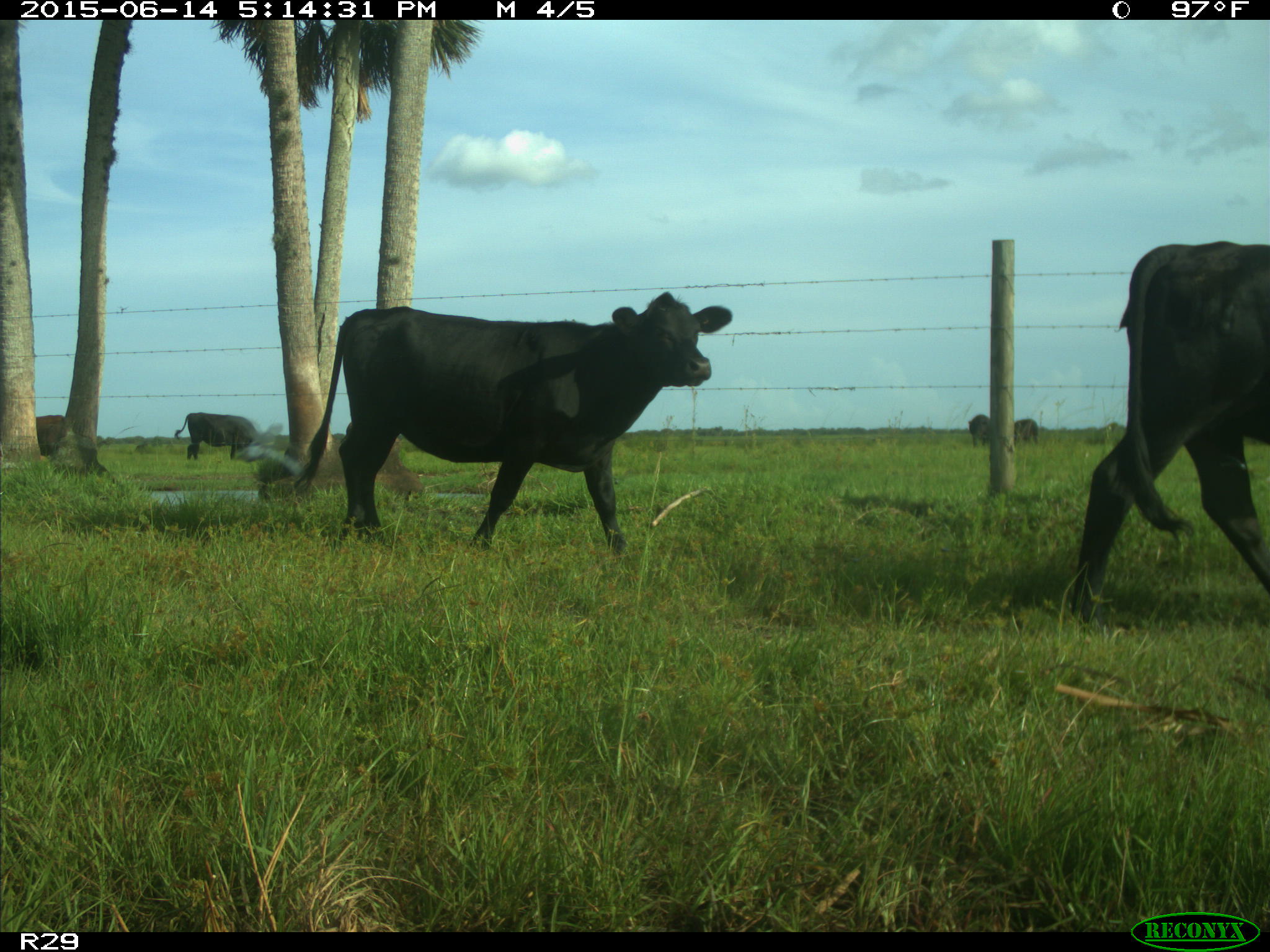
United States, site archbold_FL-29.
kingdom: Animalia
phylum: Chordata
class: Mammalia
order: Artiodactyla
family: Bovidae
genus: Bos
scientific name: Bos taurus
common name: domestic cow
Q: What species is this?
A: Bos taurus (domestic cow).